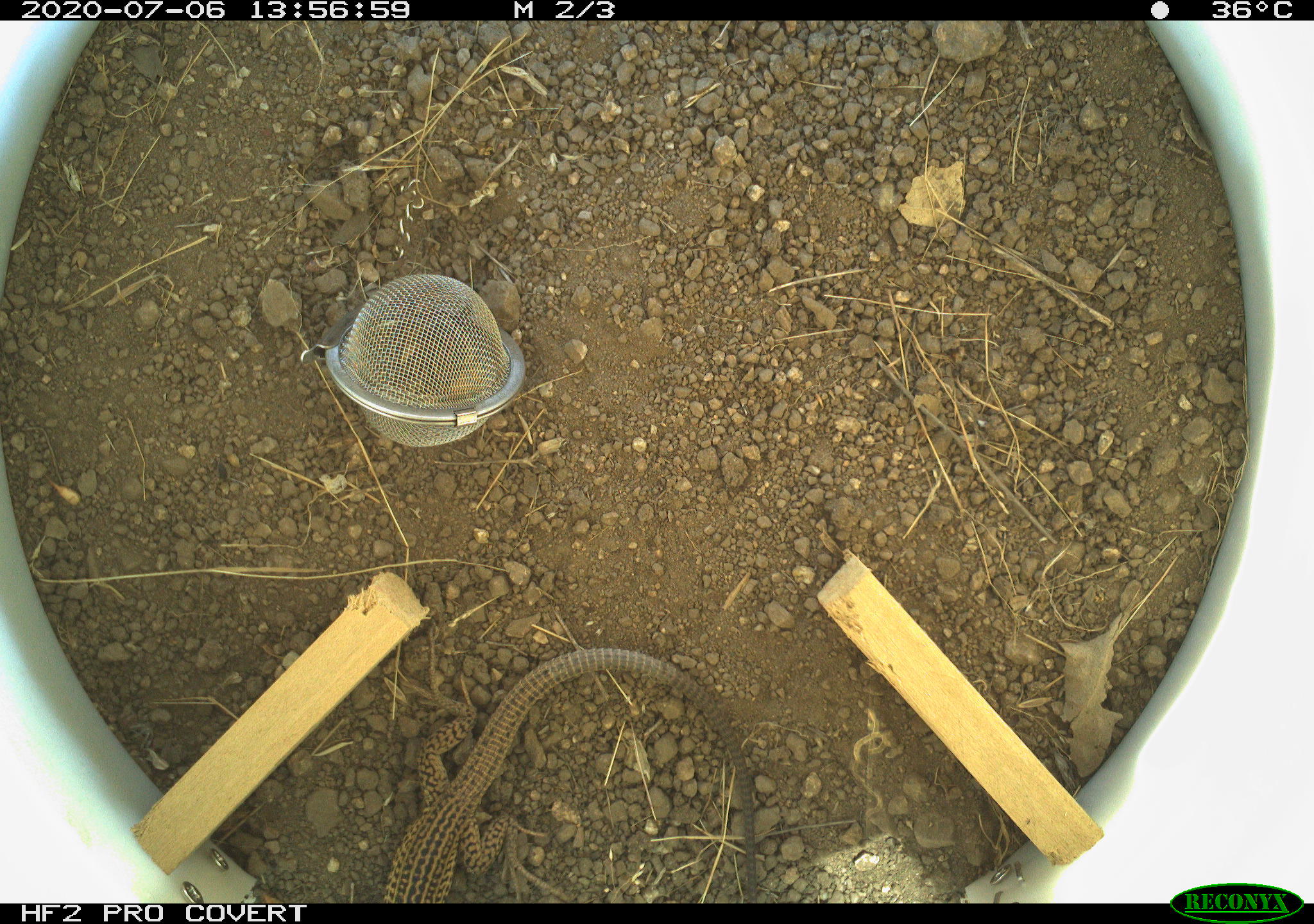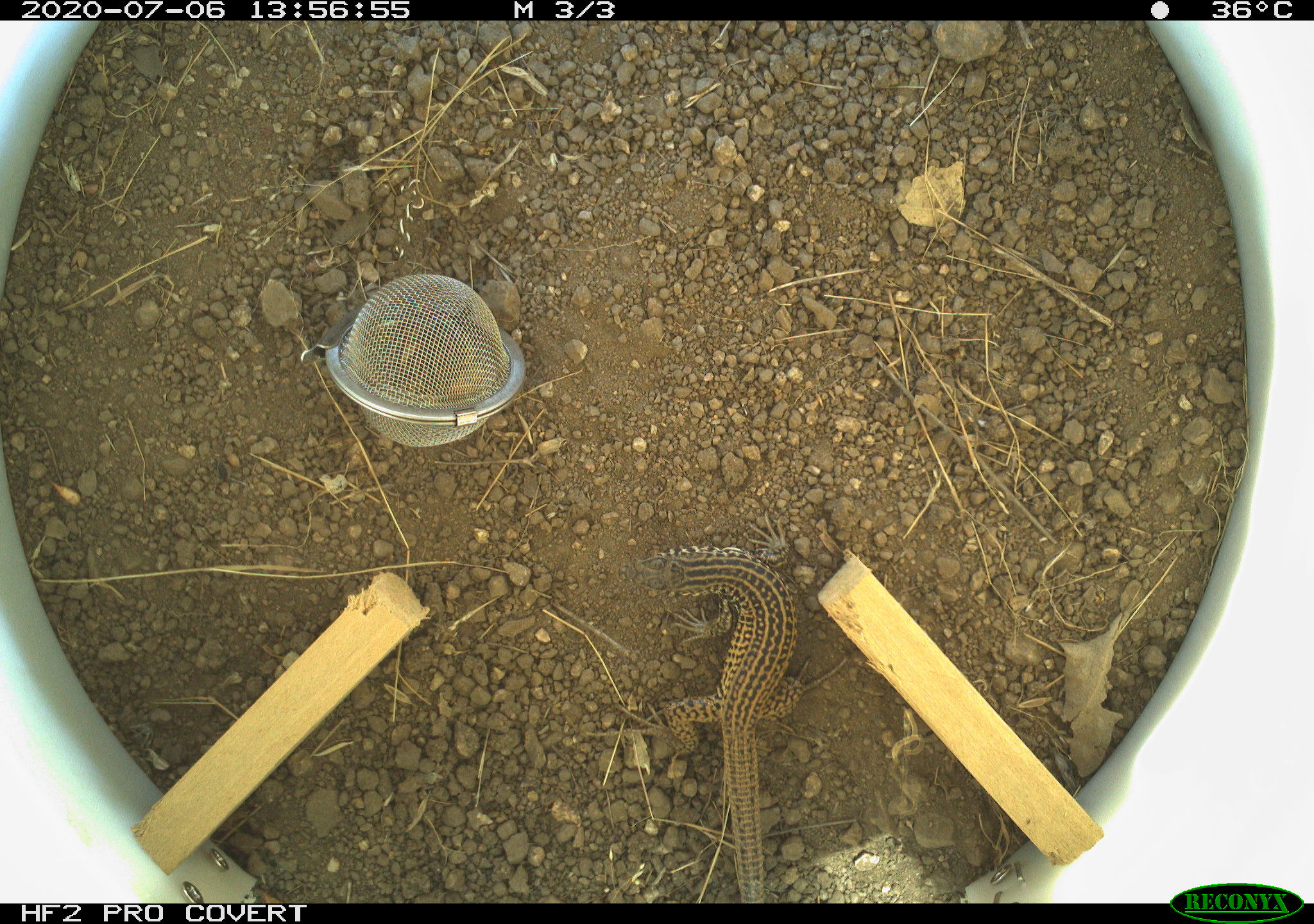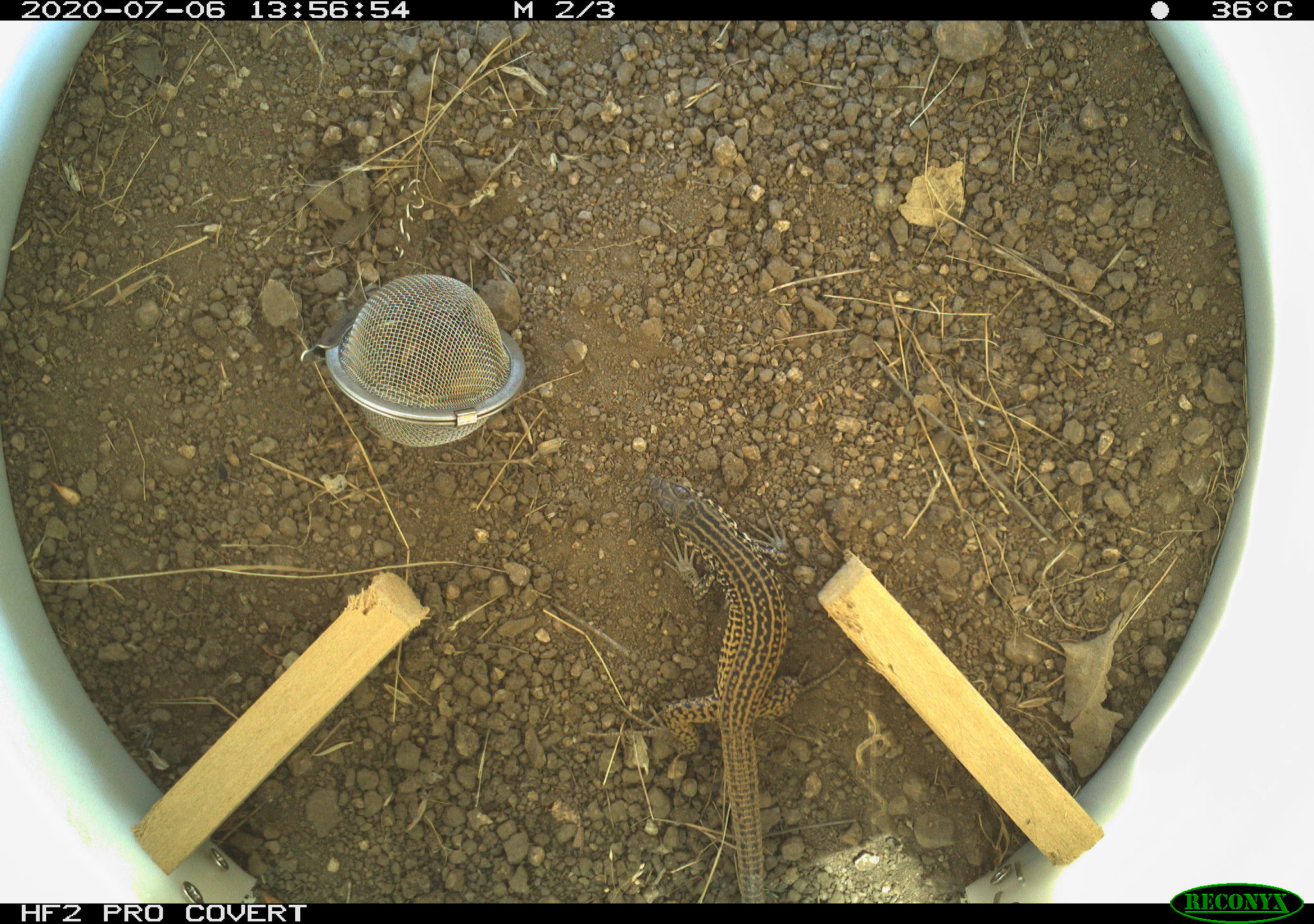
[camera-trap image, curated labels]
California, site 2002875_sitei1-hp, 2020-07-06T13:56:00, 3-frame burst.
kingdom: Animalia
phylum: Chordata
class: Reptilia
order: Squamata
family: Teiidae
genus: Aspidoscelis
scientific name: Aspidoscelis tigris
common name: western whiptail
Western whiptail (Aspidoscelis tigris).